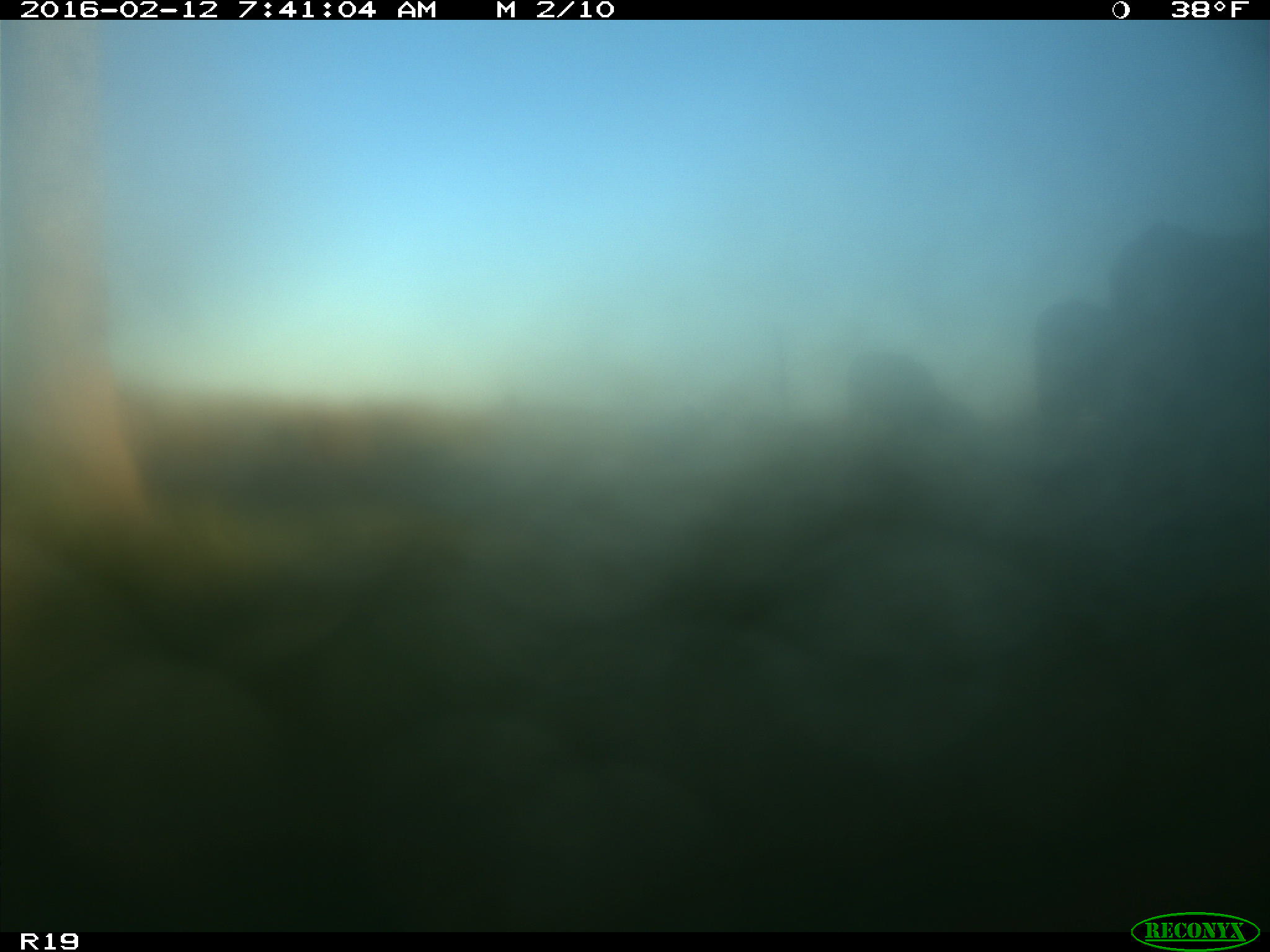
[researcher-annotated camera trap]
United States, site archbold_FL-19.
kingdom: Animalia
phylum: Chordata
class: Mammalia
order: Artiodactyla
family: Bovidae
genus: Bos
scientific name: Bos taurus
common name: domestic cow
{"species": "Bos taurus (domestic cow)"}